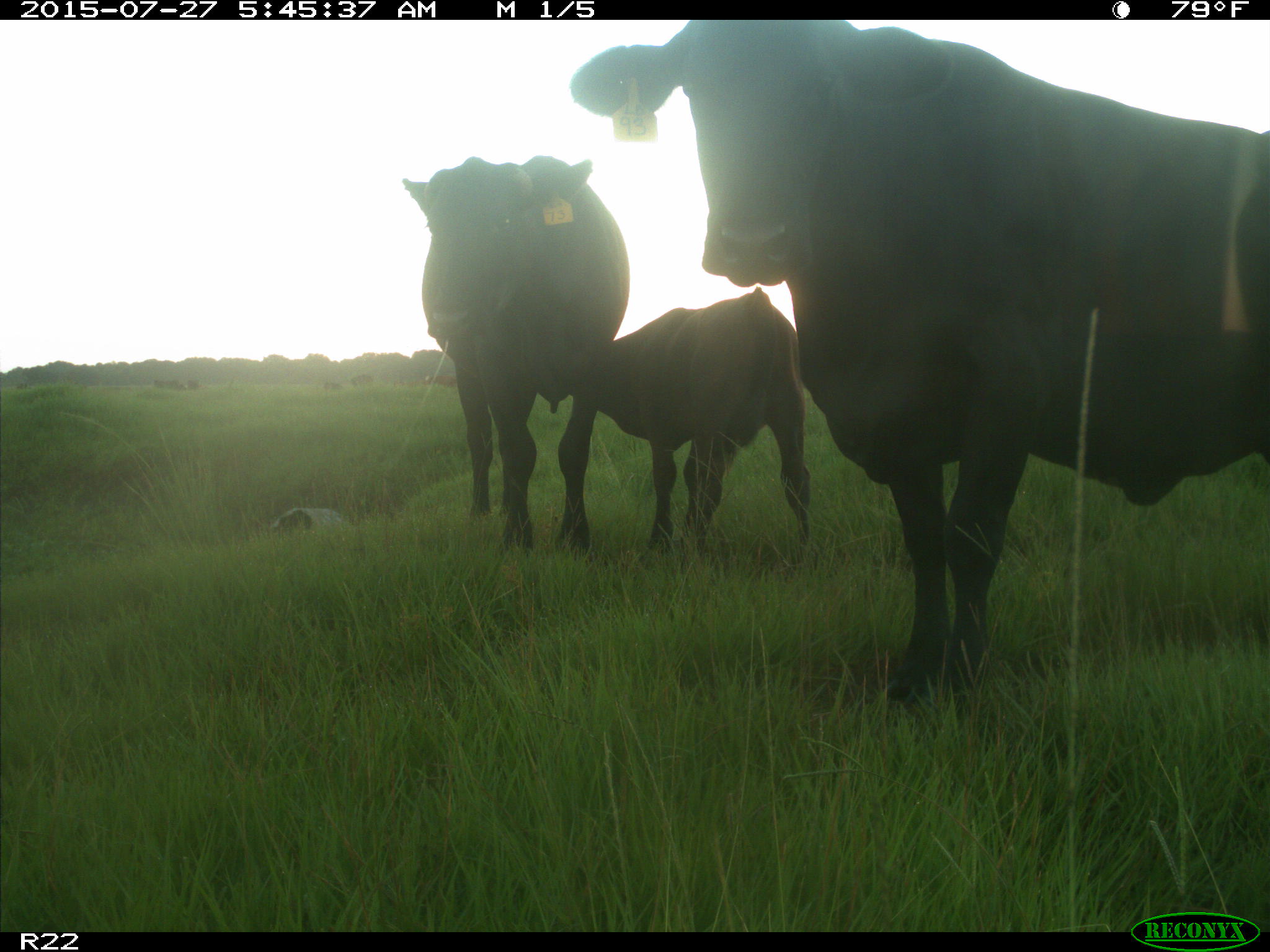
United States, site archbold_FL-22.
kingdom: Animalia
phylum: Chordata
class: Mammalia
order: Artiodactyla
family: Bovidae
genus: Bos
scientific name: Bos taurus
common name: domestic cow